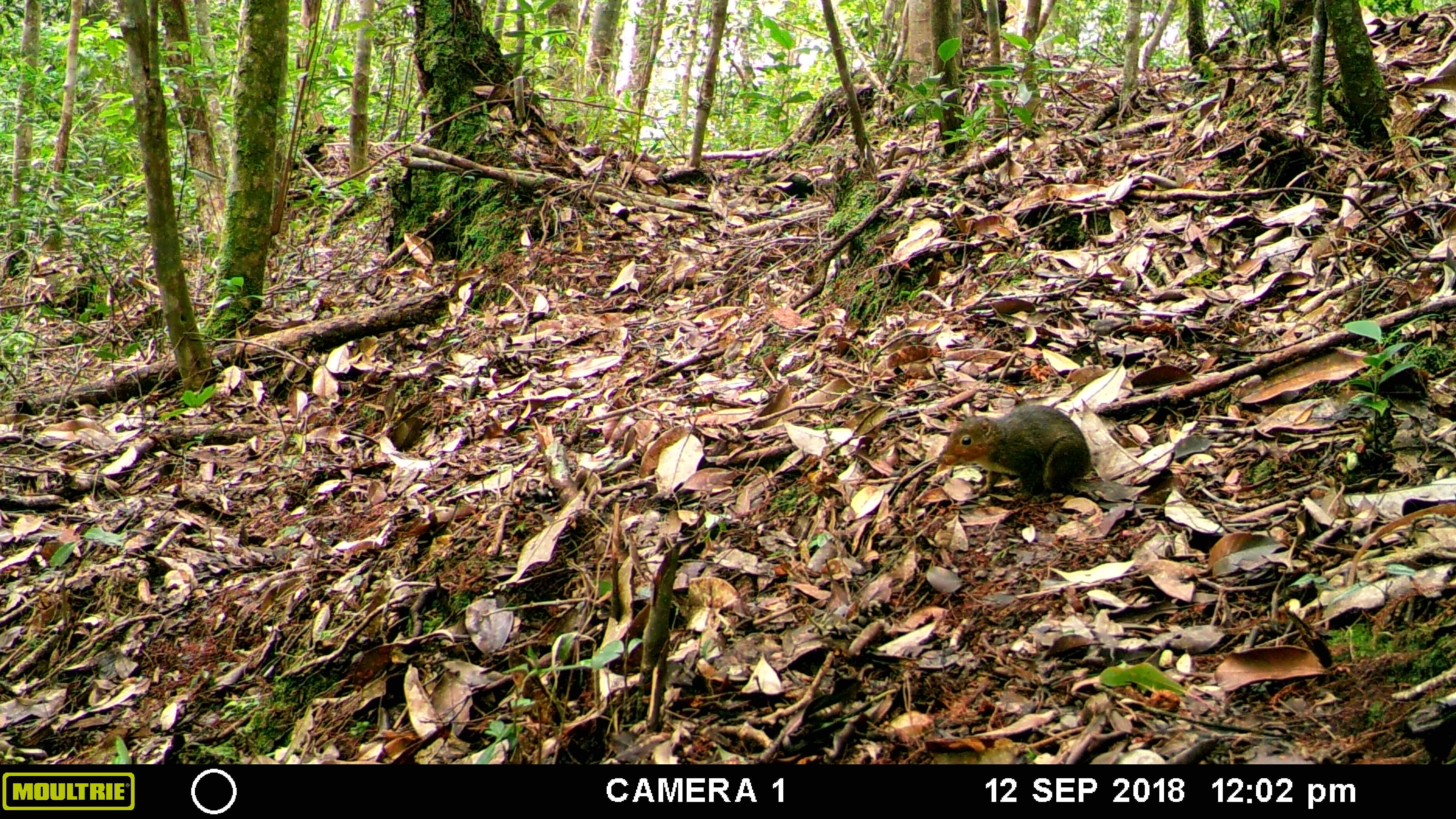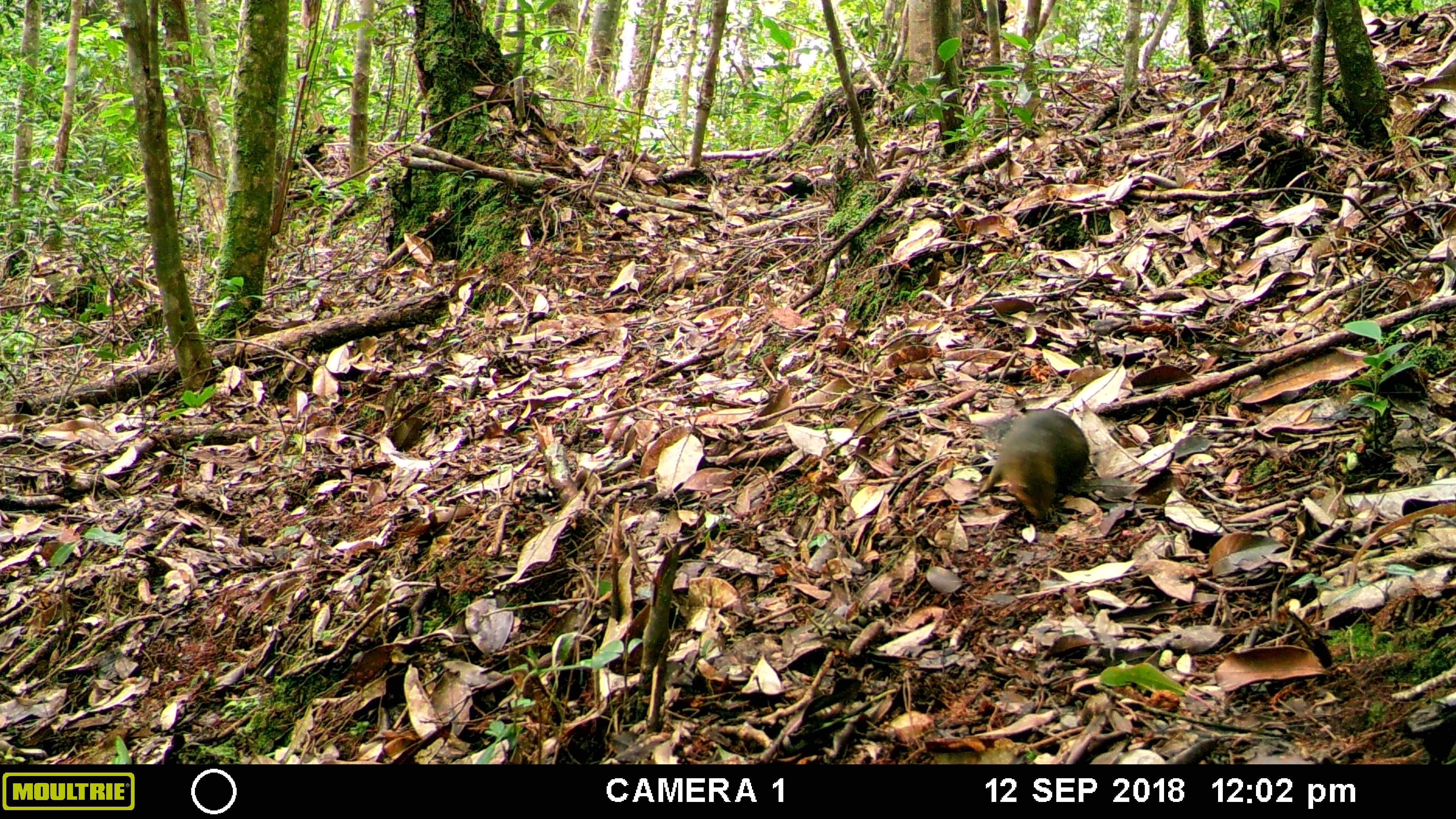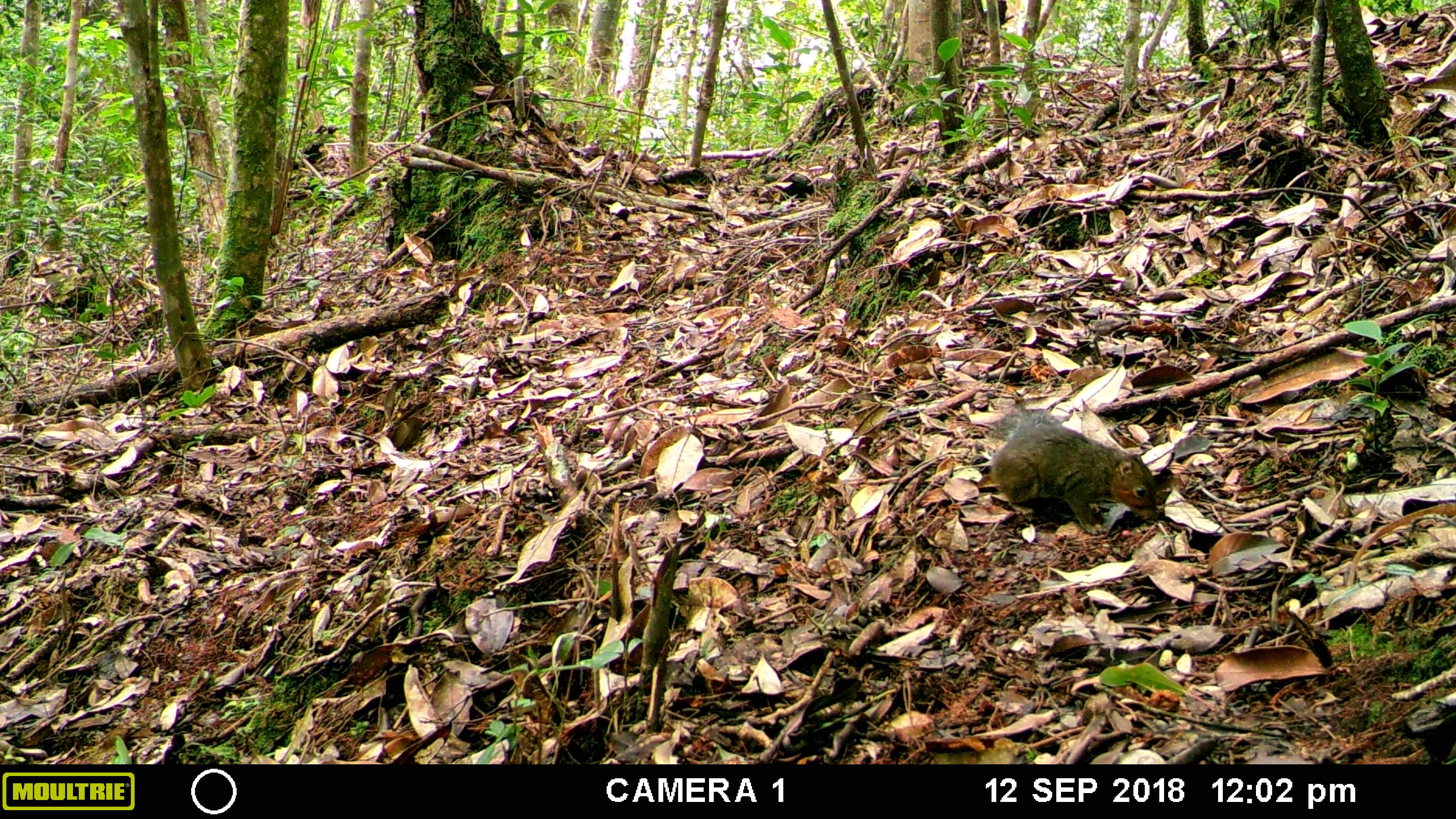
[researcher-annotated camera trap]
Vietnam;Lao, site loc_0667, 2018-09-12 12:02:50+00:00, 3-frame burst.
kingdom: Animalia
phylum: Chordata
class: Mammalia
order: Rodentia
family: Sciuridae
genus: Dremomys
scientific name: Dremomys rufigenis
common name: red-cheeked squirrel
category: red cheeked squirrel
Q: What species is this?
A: Red cheeked squirrel (red-cheeked squirrel) (Dremomys rufigenis).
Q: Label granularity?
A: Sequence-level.